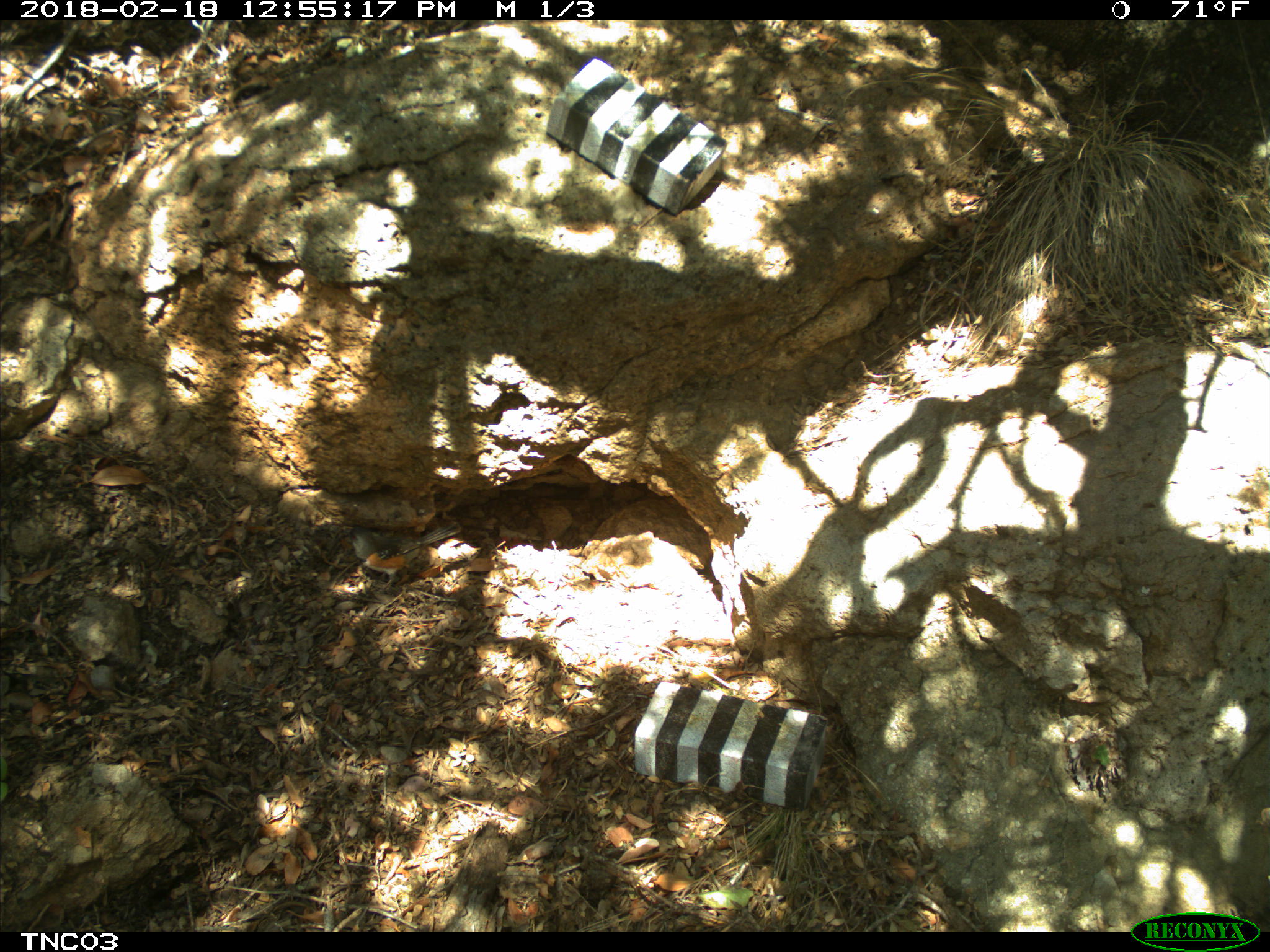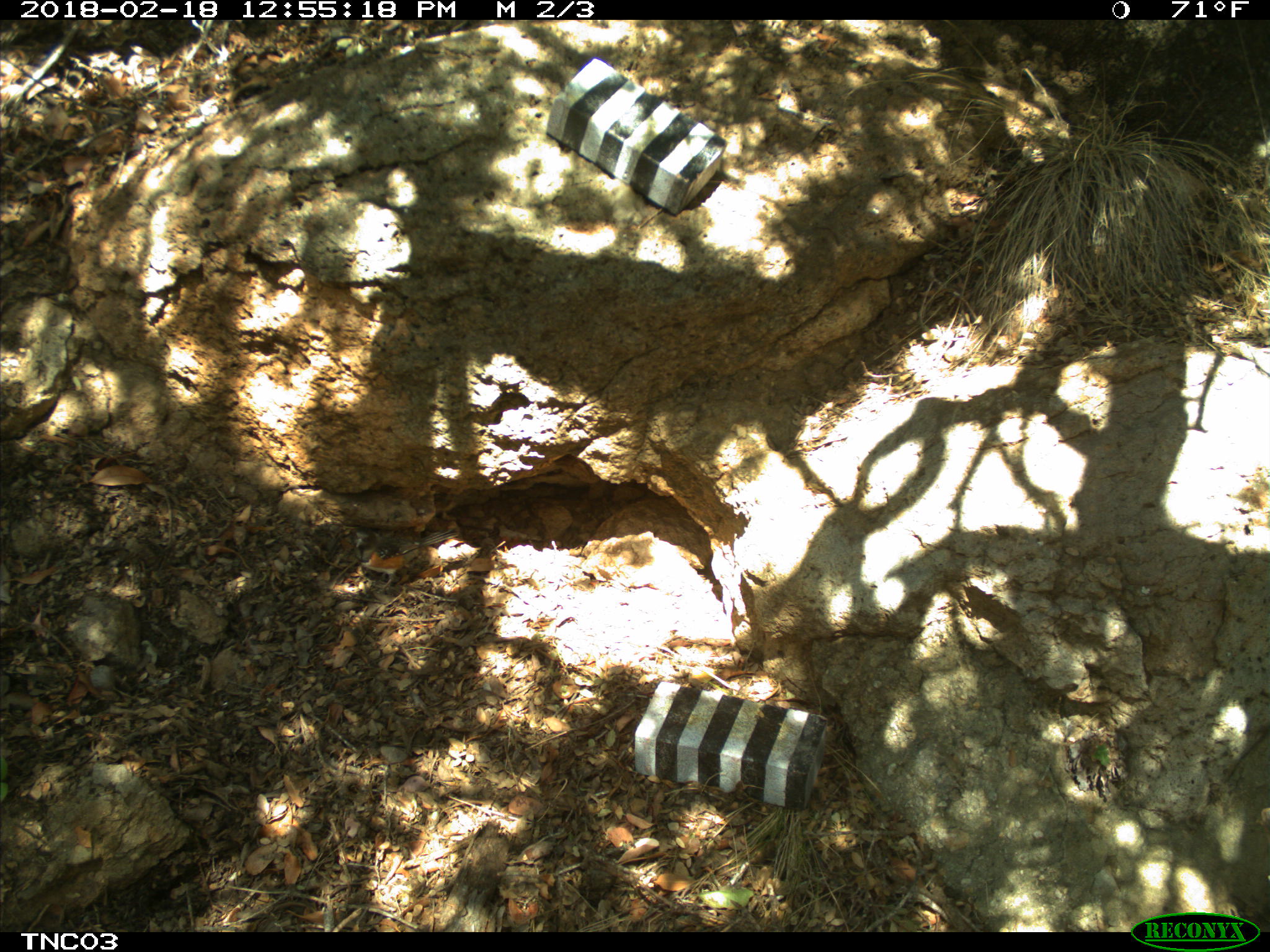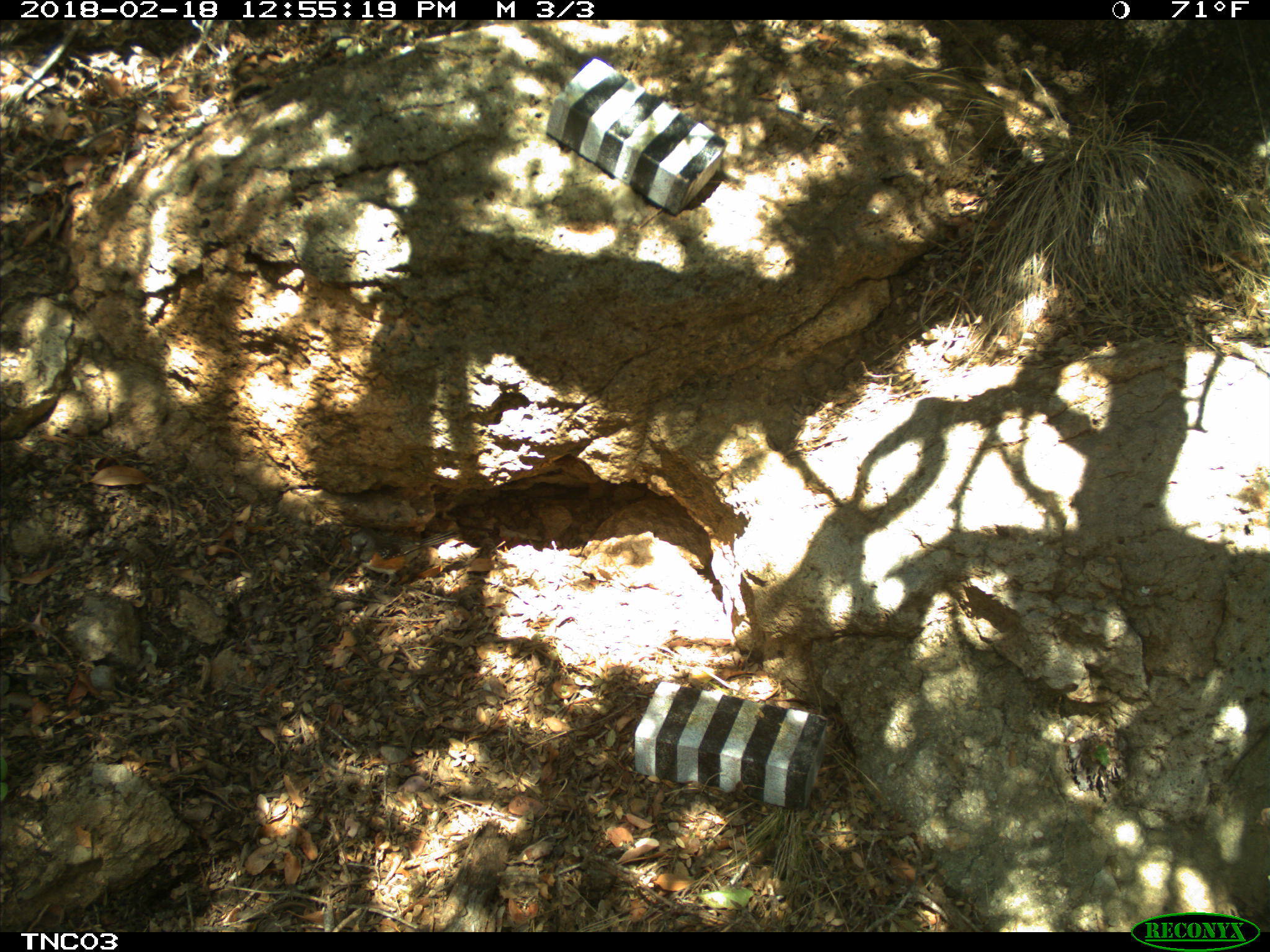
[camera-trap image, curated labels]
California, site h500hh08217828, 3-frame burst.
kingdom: Animalia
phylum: Chordata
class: Aves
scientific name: Aves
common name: bird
Bird (Aves).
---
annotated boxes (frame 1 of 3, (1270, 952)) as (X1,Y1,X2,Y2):
bird: (340,522,461,595)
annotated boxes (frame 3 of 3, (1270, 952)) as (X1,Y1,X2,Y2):
bird: (350,529,456,593)